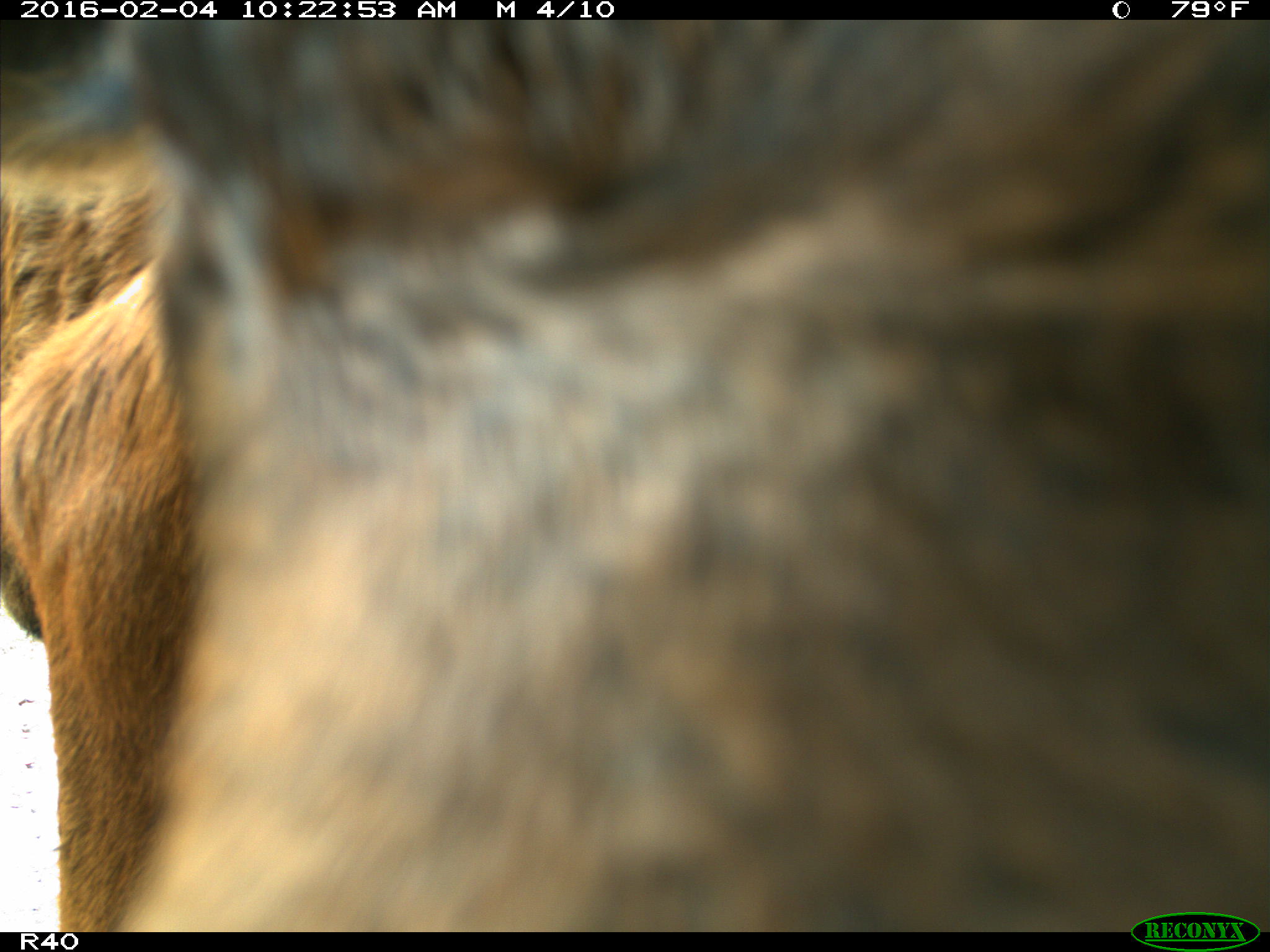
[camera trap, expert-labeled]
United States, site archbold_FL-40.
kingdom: Animalia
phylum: Chordata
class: Mammalia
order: Artiodactyla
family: Bovidae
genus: Bos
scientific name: Bos taurus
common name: domestic cow